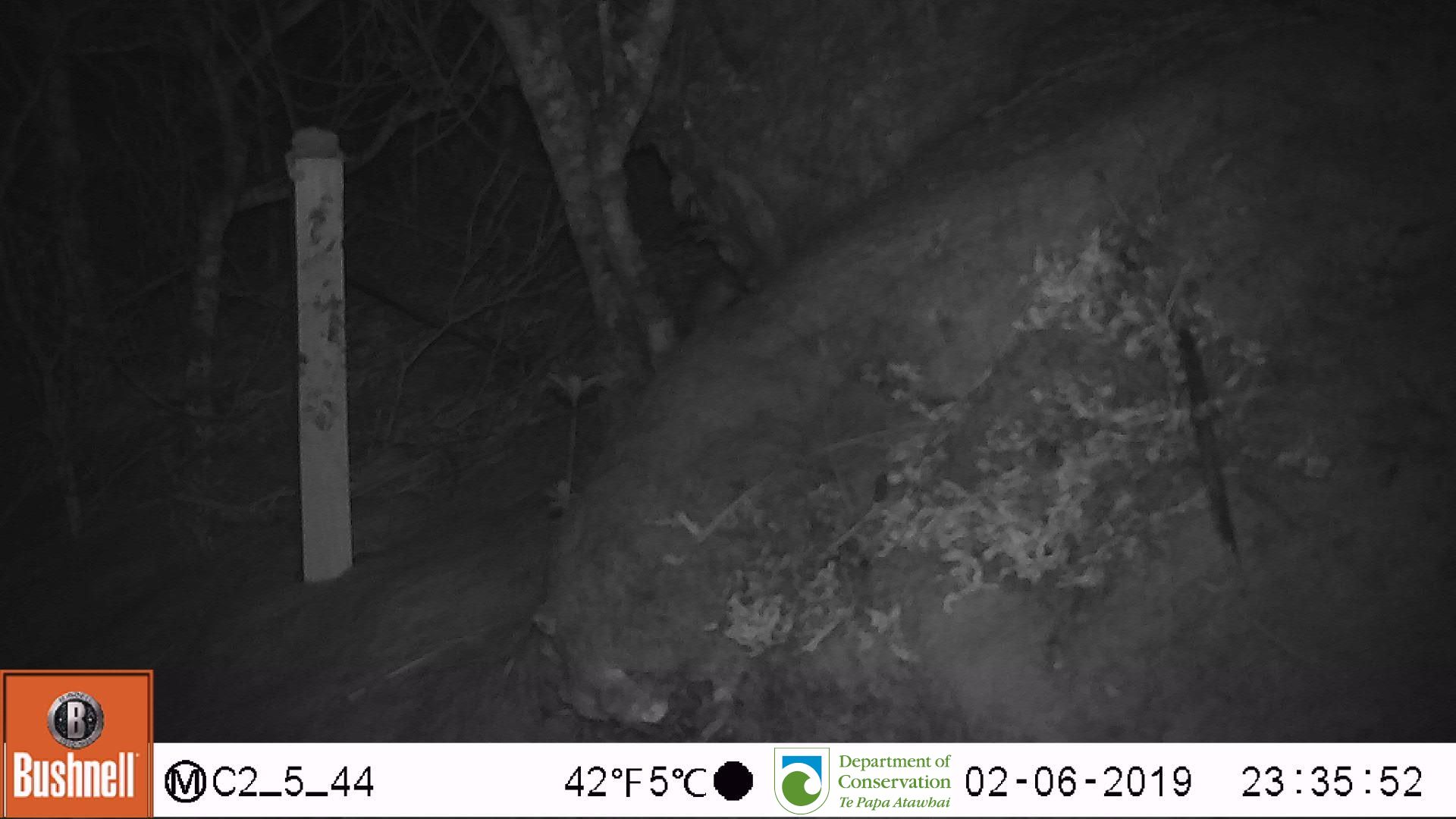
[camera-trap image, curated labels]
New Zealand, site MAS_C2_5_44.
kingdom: Animalia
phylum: Chordata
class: Mammalia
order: Rodentia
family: Muridae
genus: Mus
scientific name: Mus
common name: mouse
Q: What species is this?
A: Mouse (Mus).